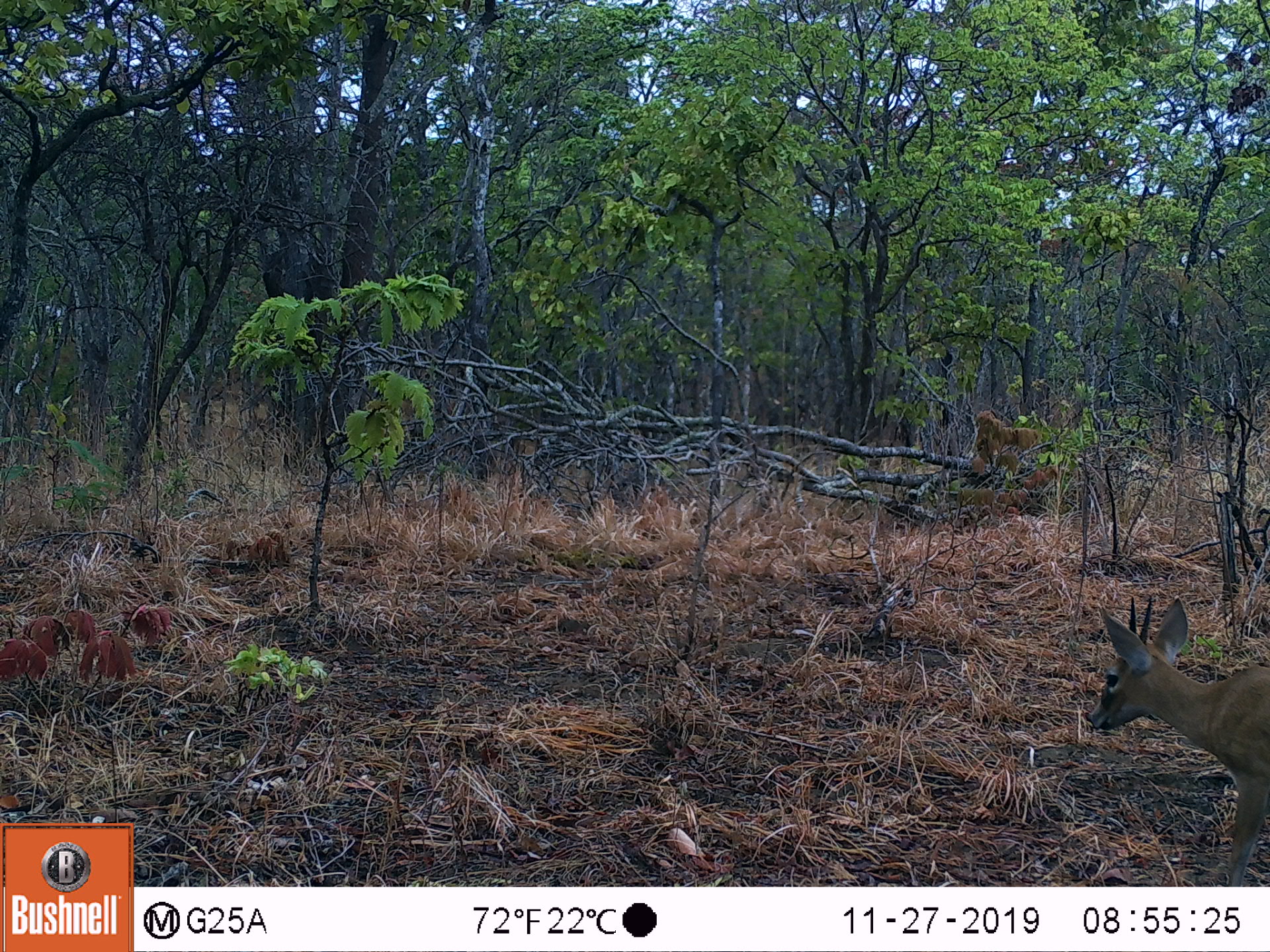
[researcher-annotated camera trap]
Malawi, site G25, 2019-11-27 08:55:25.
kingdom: Animalia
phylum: Chordata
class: Mammalia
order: Artiodactyla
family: Bovidae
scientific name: Antilopinae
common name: small antelope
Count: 1.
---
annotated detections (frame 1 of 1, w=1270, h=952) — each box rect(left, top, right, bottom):
small antelope: rect(1081, 589, 1266, 882)